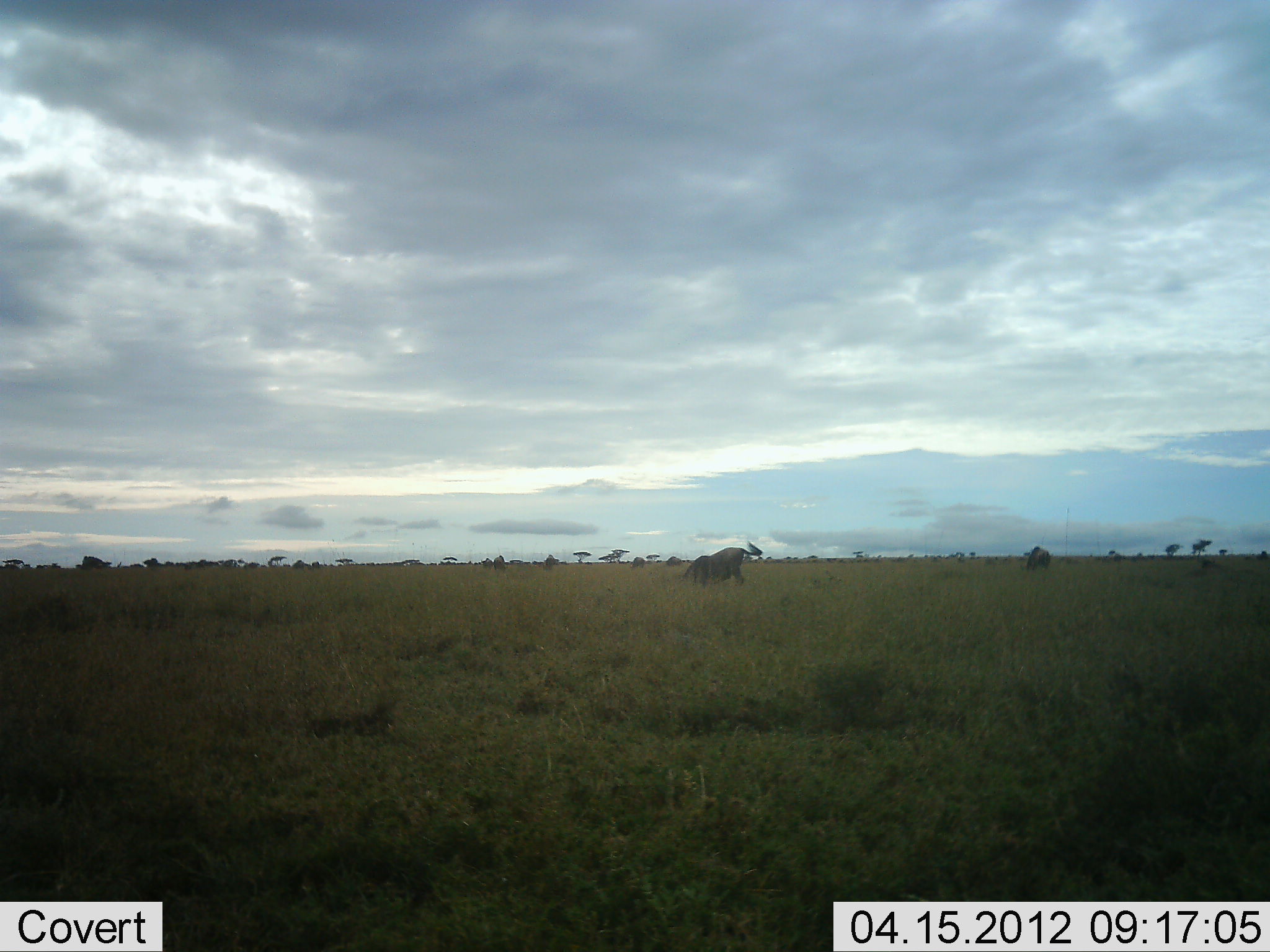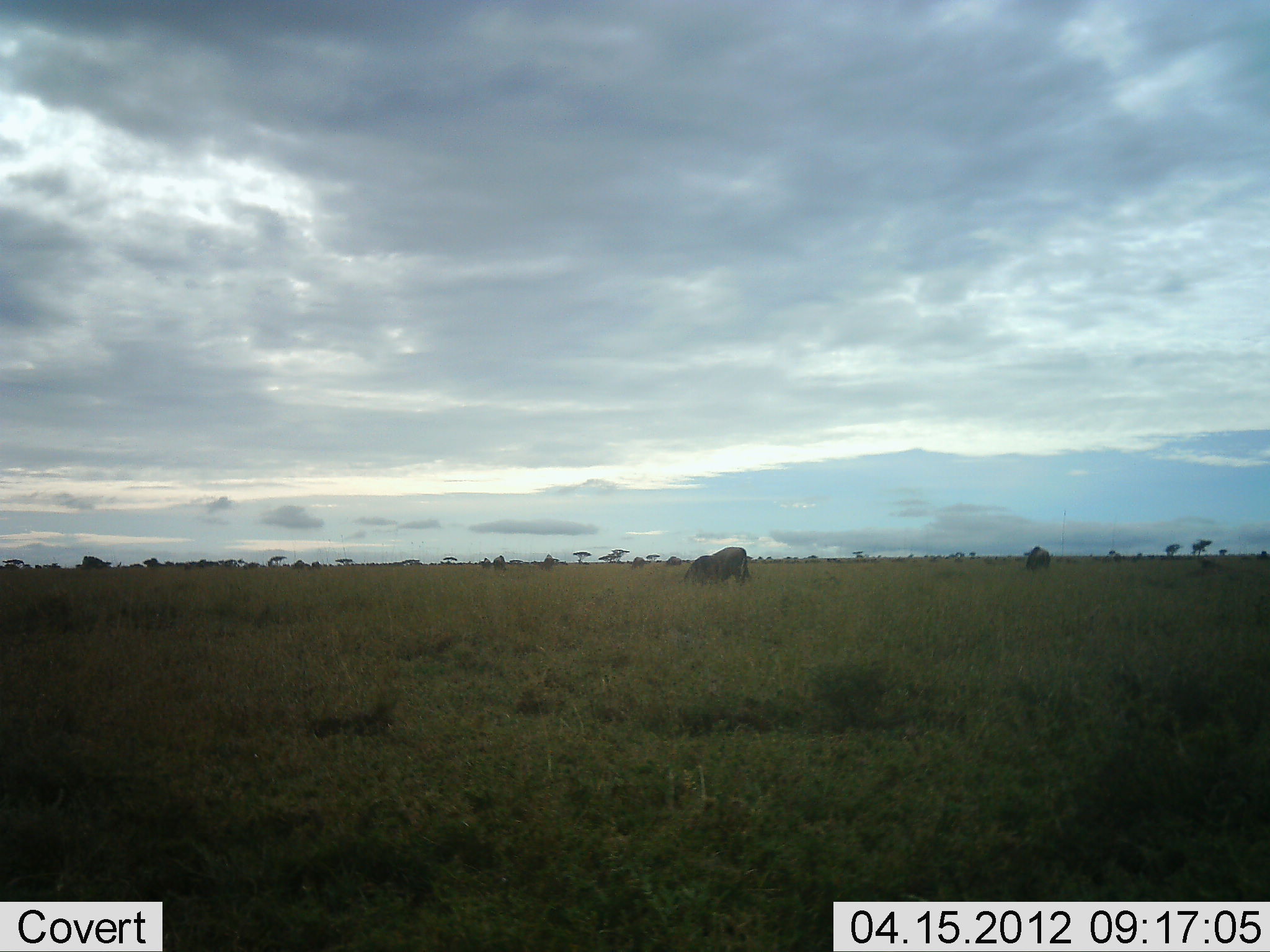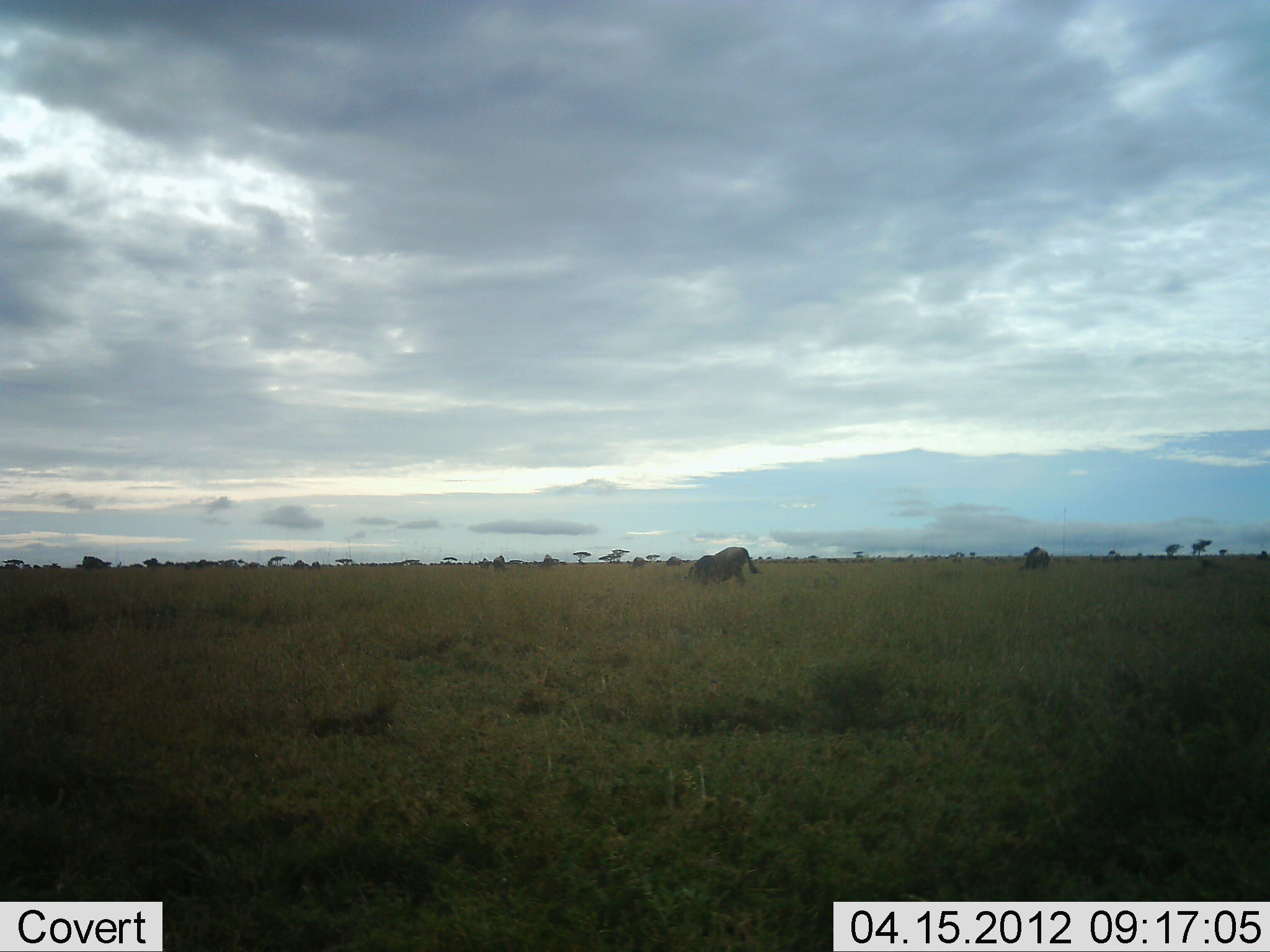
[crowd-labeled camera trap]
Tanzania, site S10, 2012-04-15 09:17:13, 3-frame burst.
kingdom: Animalia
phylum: Chordata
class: Mammalia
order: Artiodactyla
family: Bovidae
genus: Connochaetes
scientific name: Connochaetes taurinus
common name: blue wildebeest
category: wildebeest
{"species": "wildebeest (blue wildebeest) (Connochaetes taurinus)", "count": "2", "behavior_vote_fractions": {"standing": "42%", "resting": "0%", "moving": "11%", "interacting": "0%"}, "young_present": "0%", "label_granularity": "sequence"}